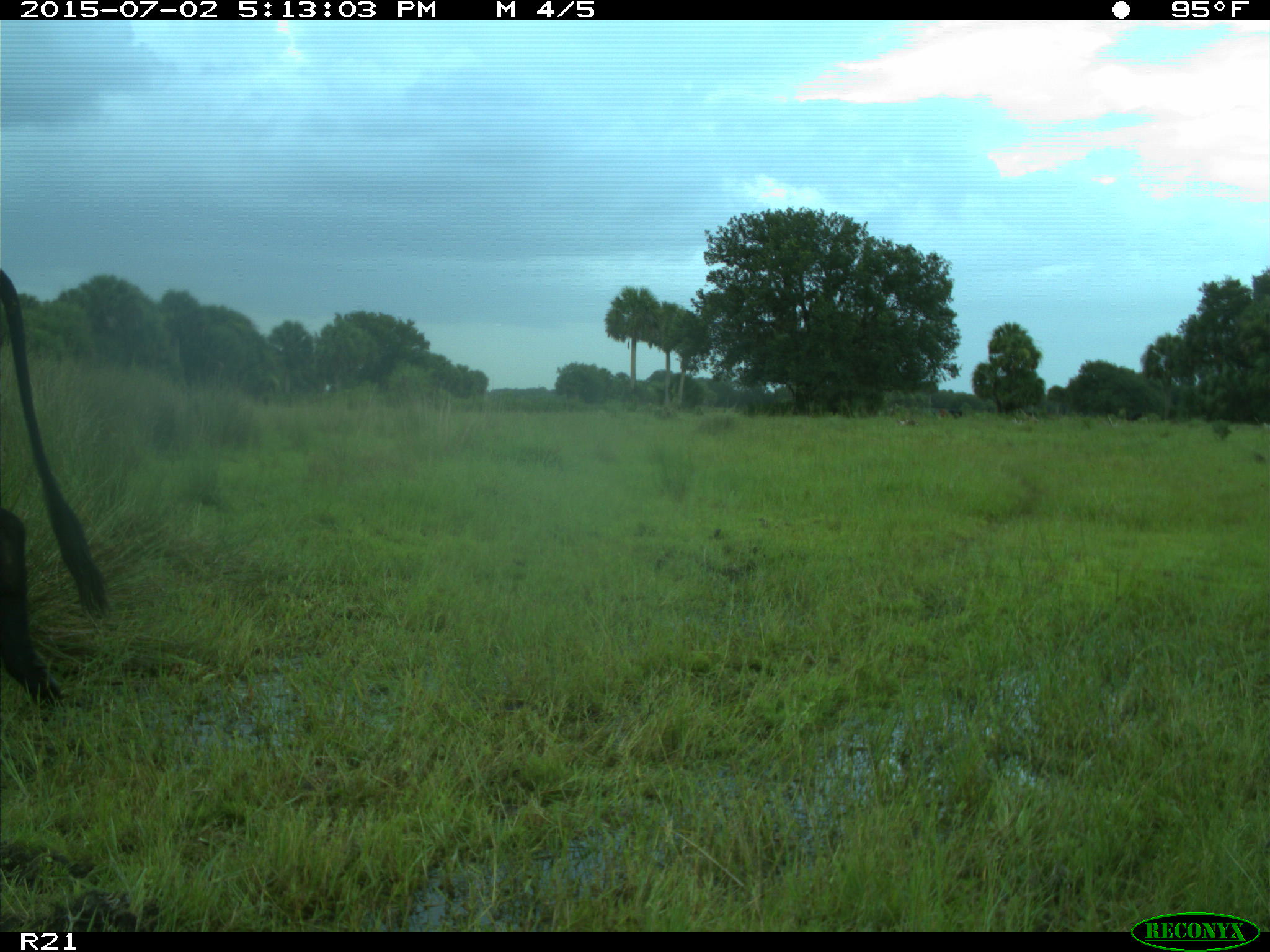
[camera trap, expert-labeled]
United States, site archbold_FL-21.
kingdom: Animalia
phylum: Chordata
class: Mammalia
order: Artiodactyla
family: Bovidae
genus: Bos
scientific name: Bos taurus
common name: domestic cow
Bos taurus (domestic cow).